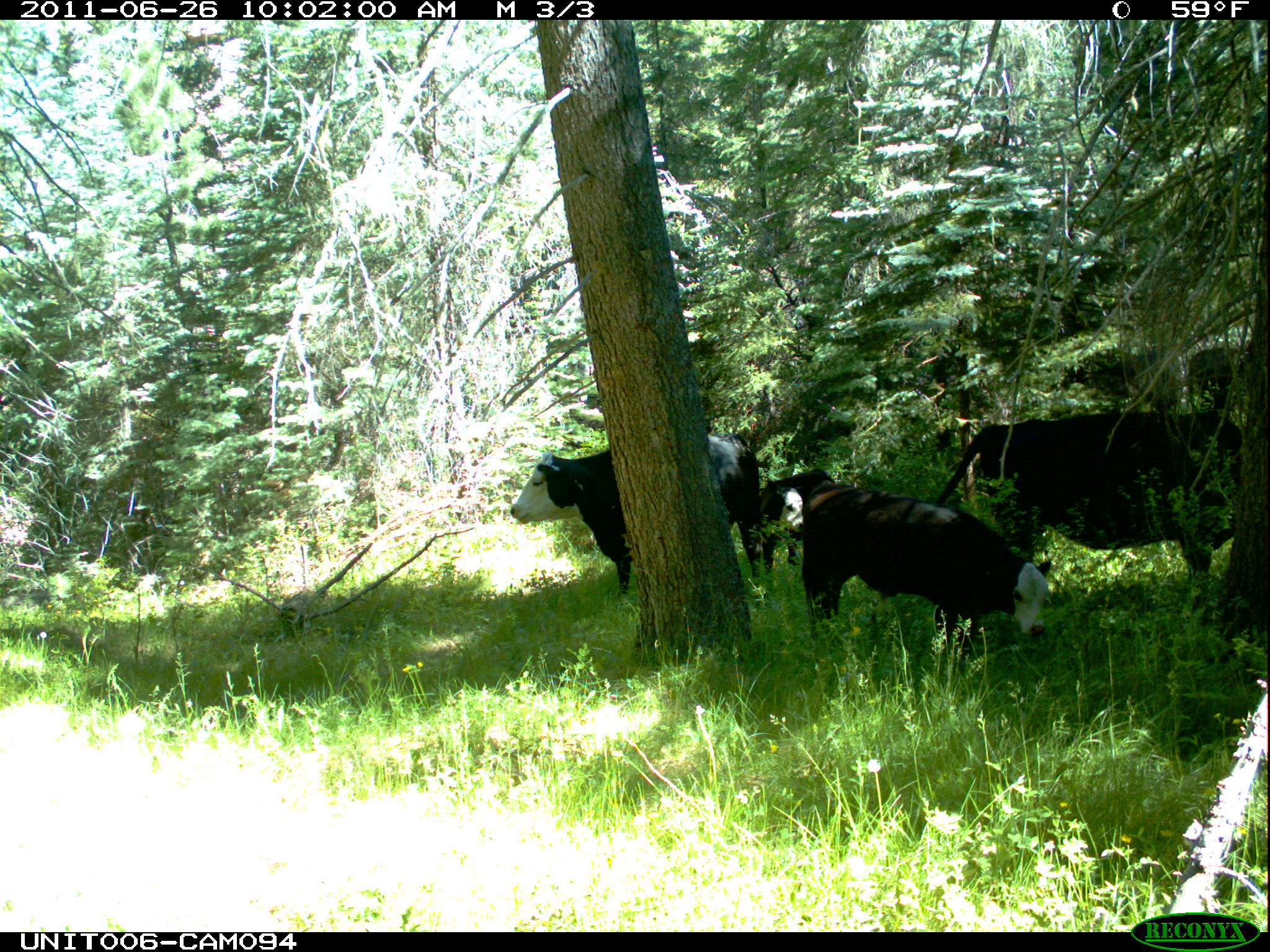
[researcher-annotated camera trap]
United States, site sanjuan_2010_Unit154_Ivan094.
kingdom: Animalia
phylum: Chordata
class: Mammalia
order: Artiodactyla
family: Bovidae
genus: Bos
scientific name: Bos taurus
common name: domestic cow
Bos taurus (domestic cow).